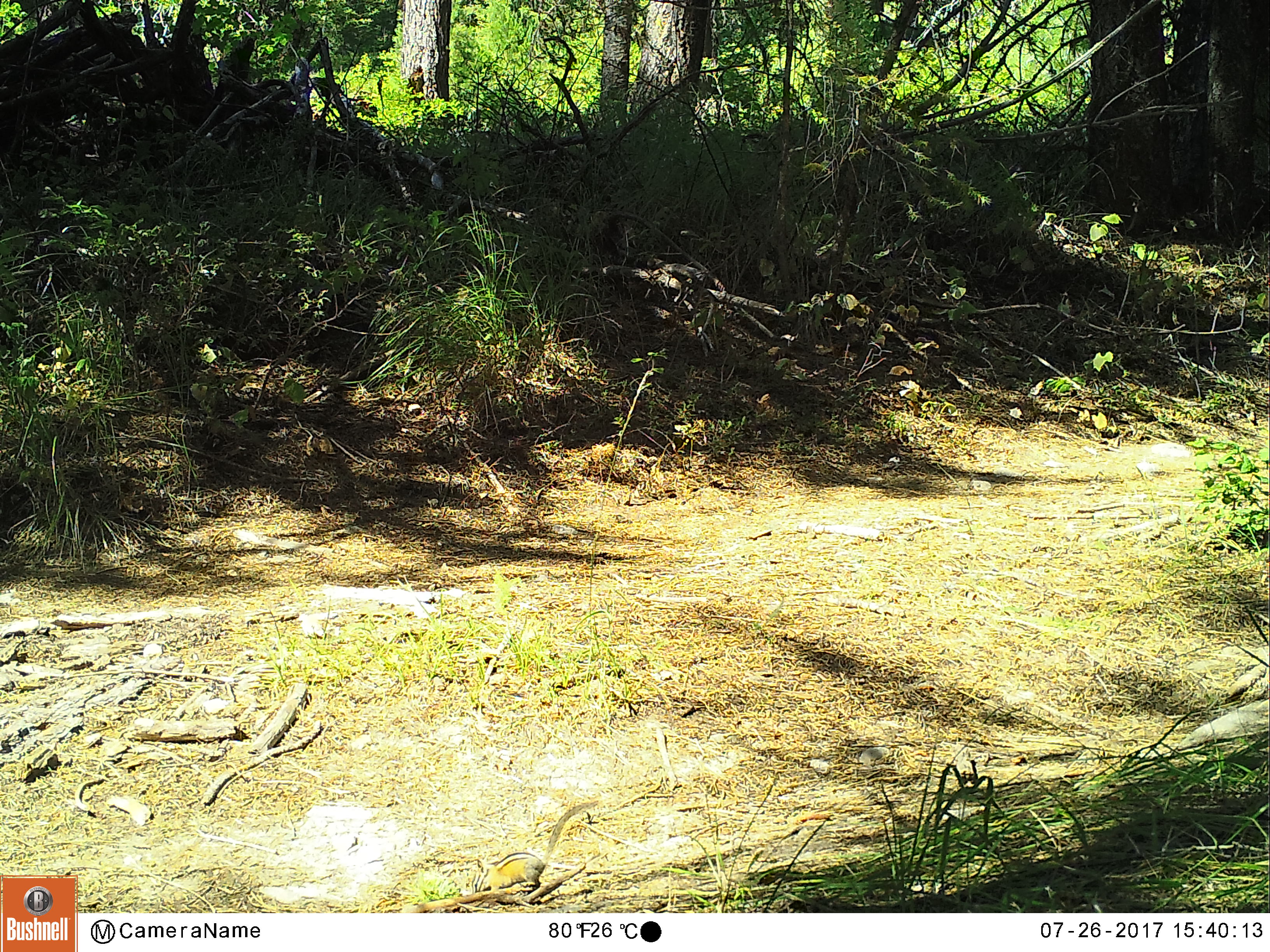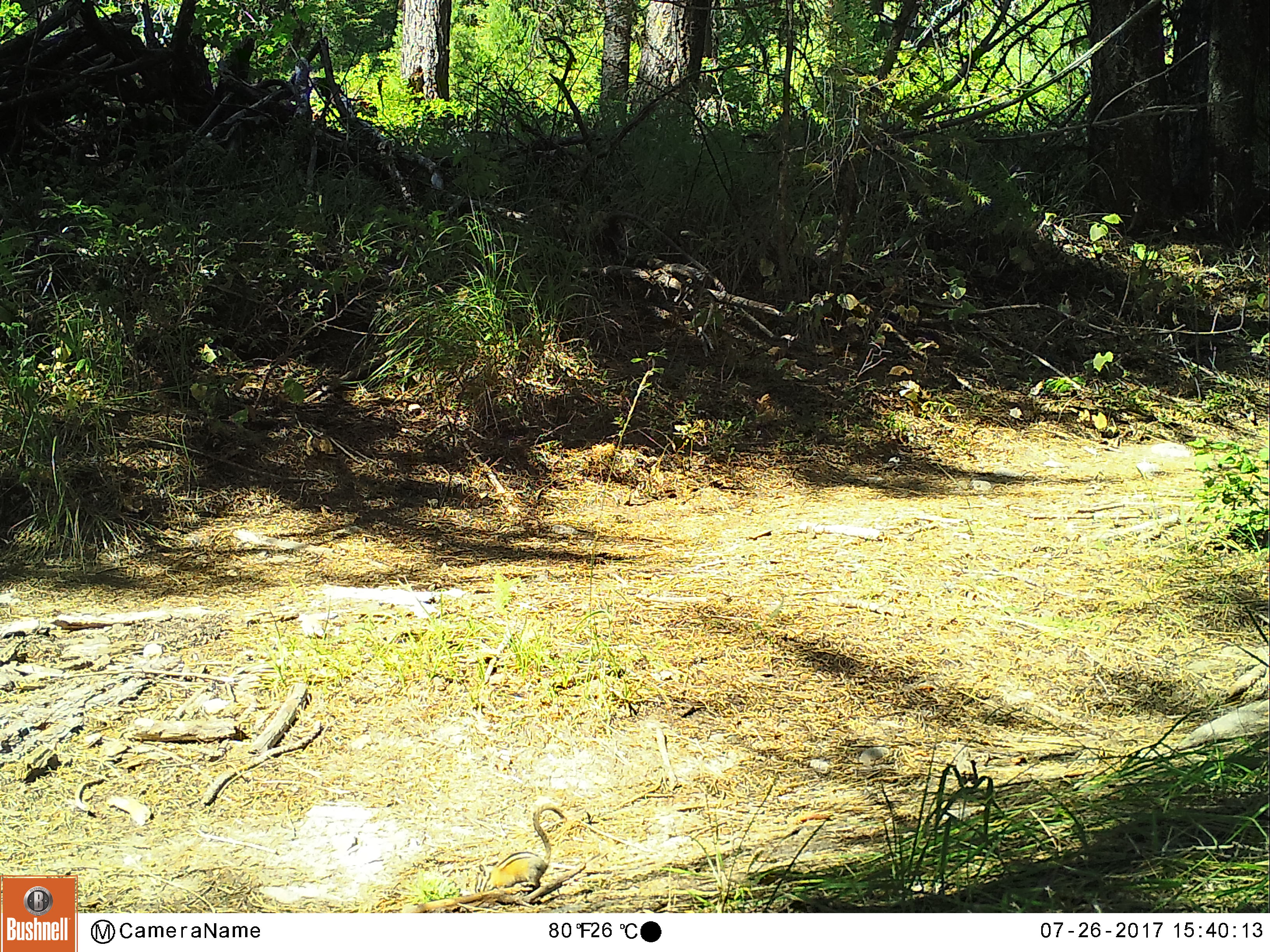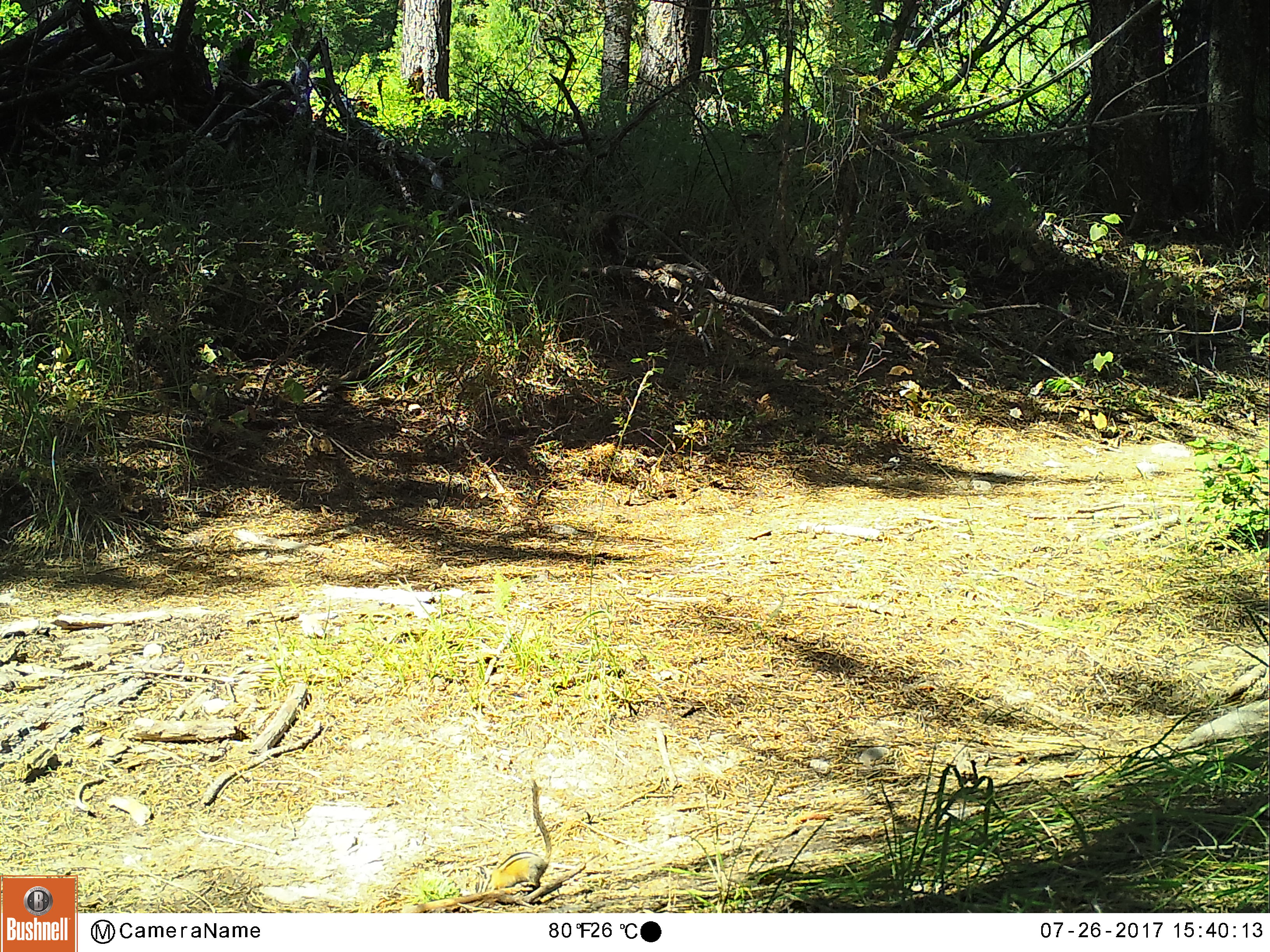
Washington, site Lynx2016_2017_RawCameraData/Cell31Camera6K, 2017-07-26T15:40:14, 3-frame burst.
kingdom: Animalia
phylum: Chordata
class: Mammalia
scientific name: Mammalia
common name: small mammal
Small mammal (Mammalia). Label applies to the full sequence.